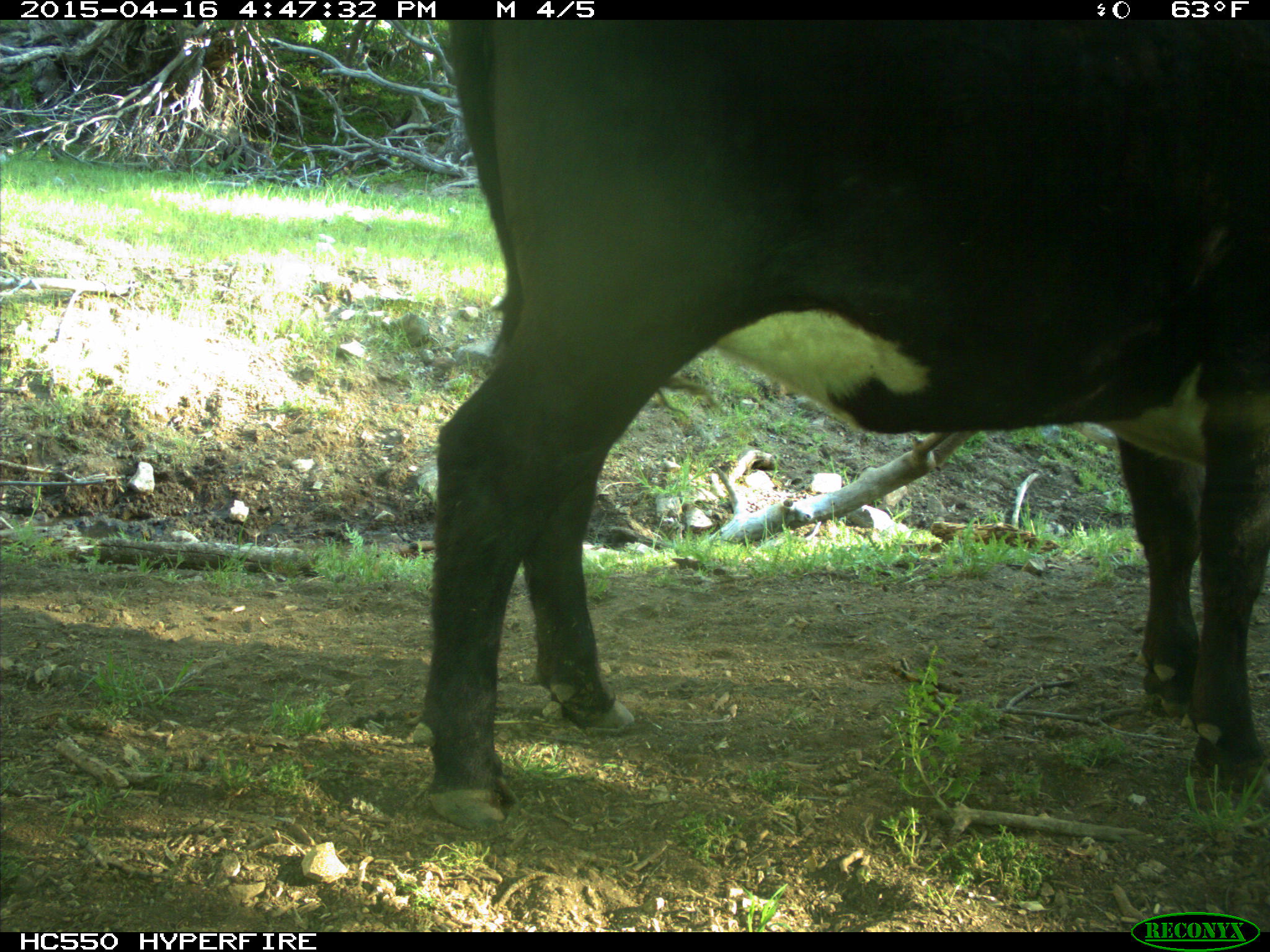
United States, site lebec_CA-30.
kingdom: Animalia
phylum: Chordata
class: Mammalia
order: Artiodactyla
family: Bovidae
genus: Bos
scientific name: Bos taurus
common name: domestic cow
Bos taurus (domestic cow).